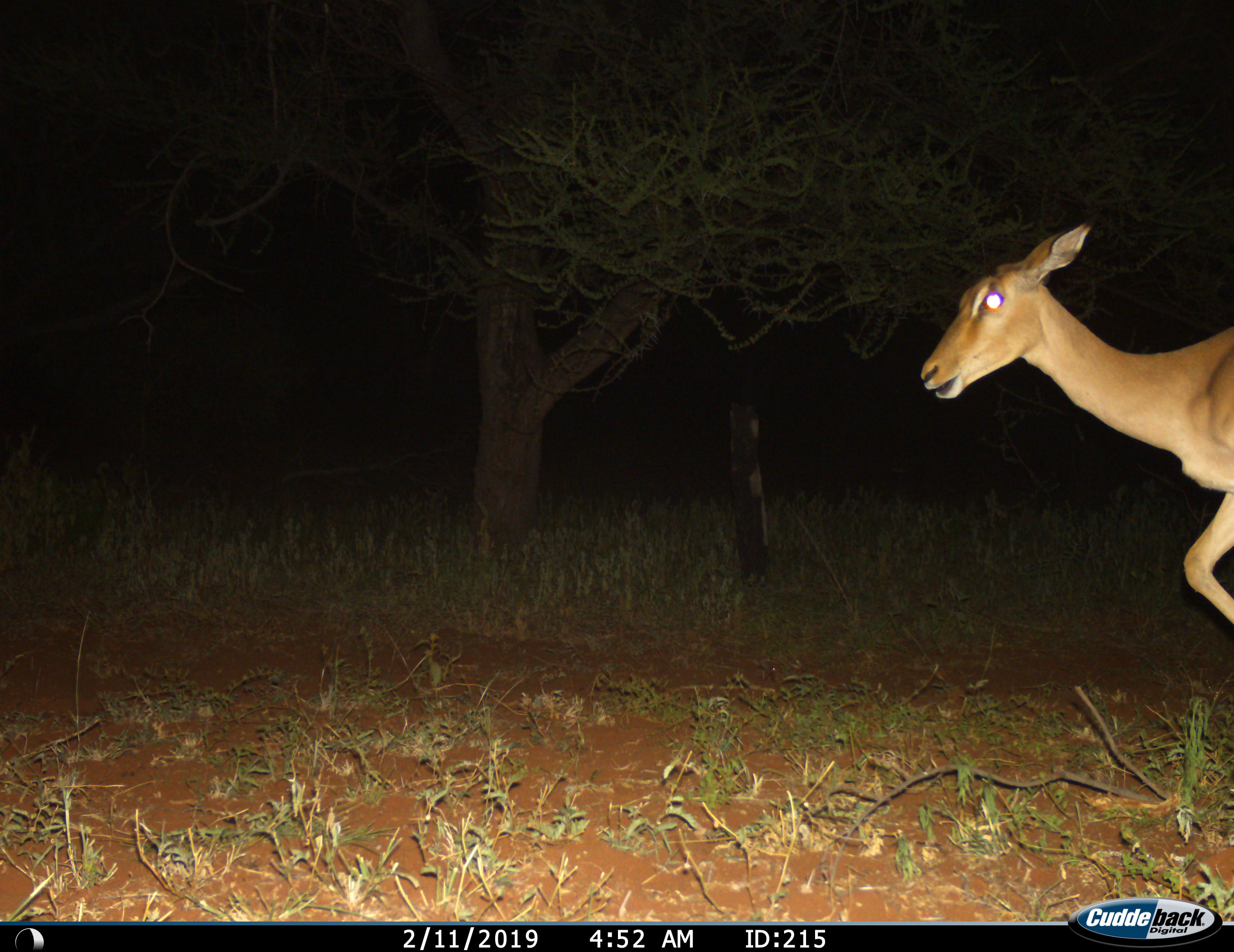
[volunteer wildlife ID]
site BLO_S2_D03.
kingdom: Animalia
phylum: Chordata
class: Mammalia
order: Artiodactyla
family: Bovidae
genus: Aepyceros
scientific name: Aepyceros melampus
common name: impala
Impala (Aepyceros melampus), count 1. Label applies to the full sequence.